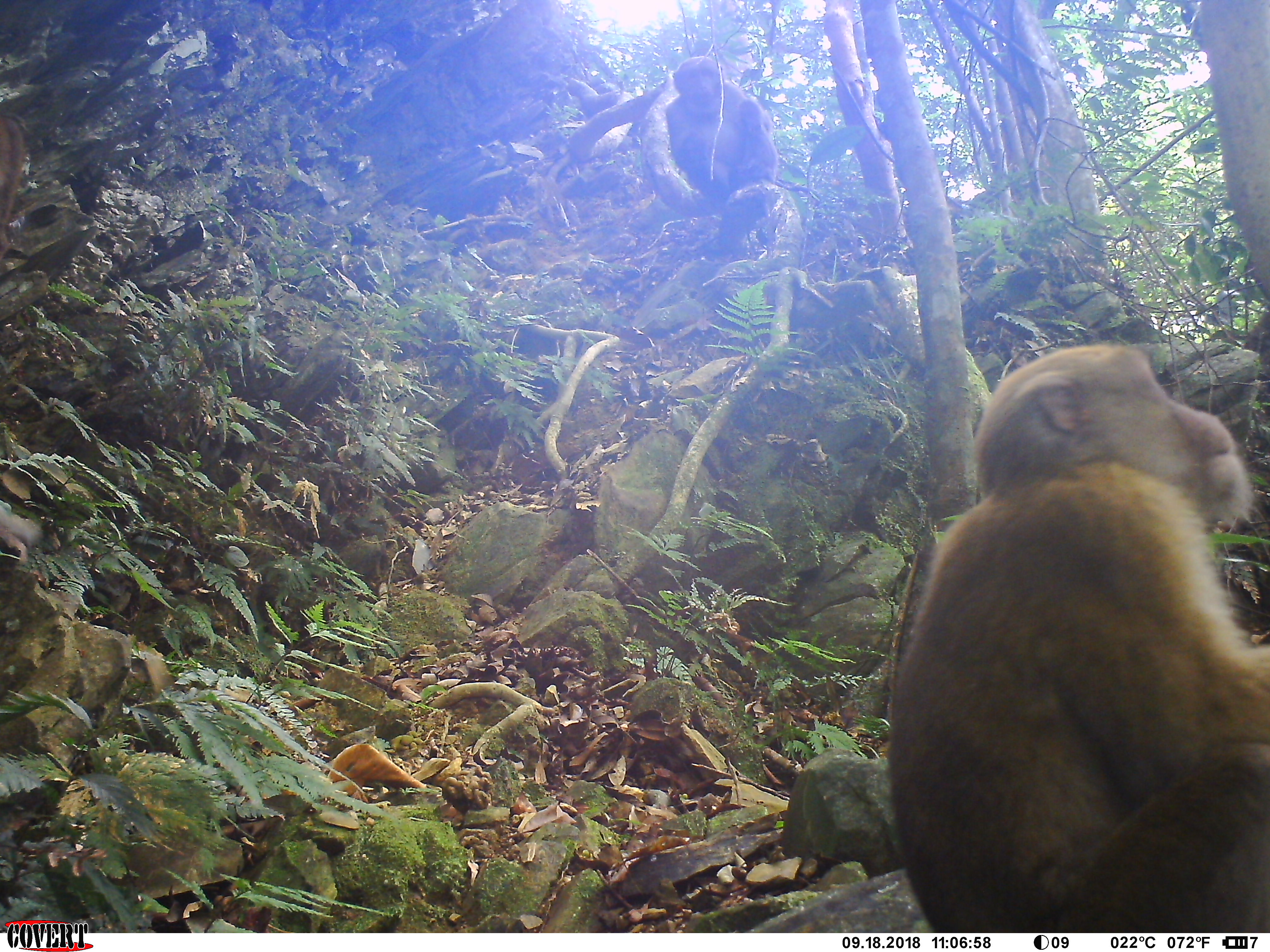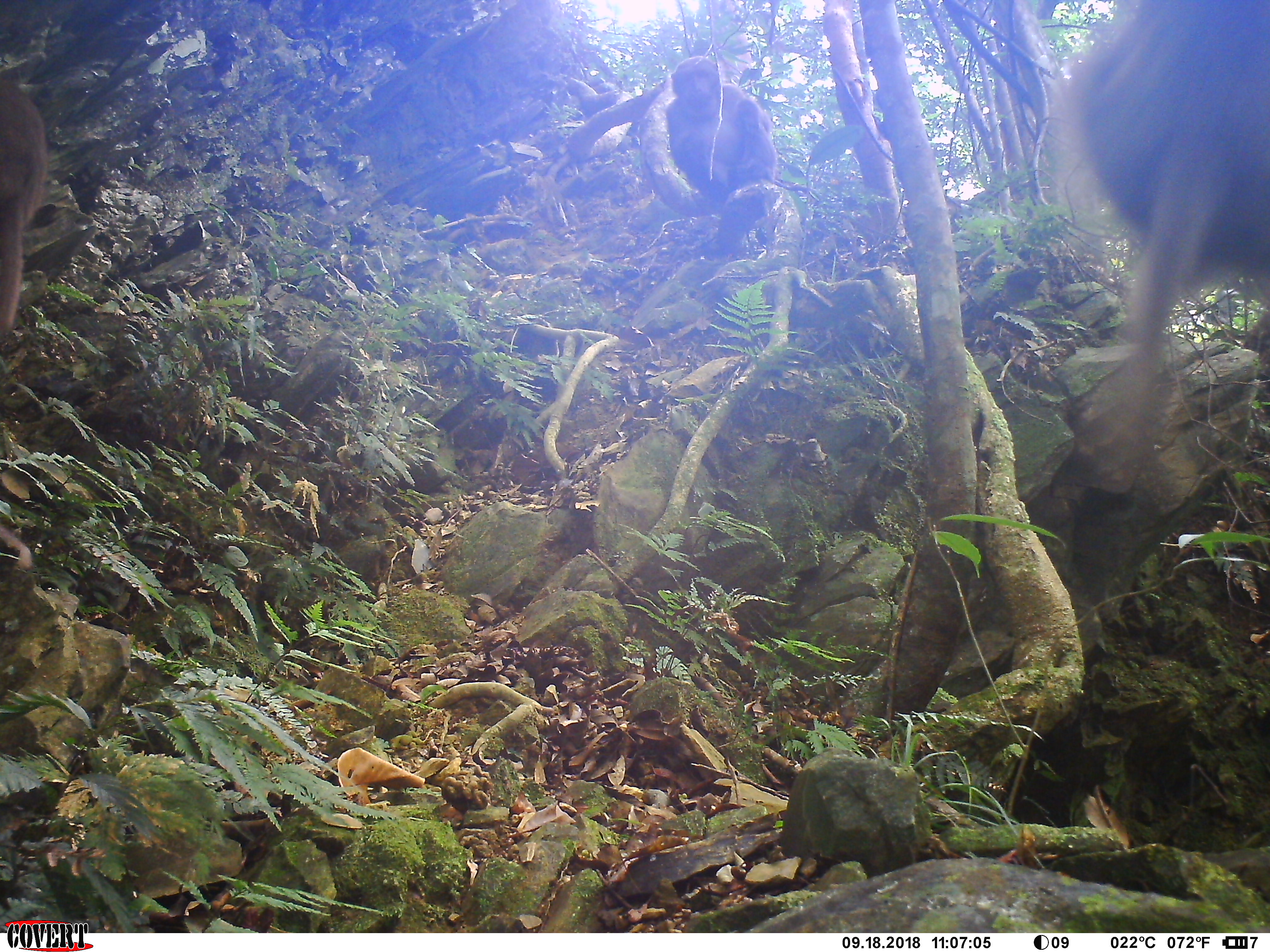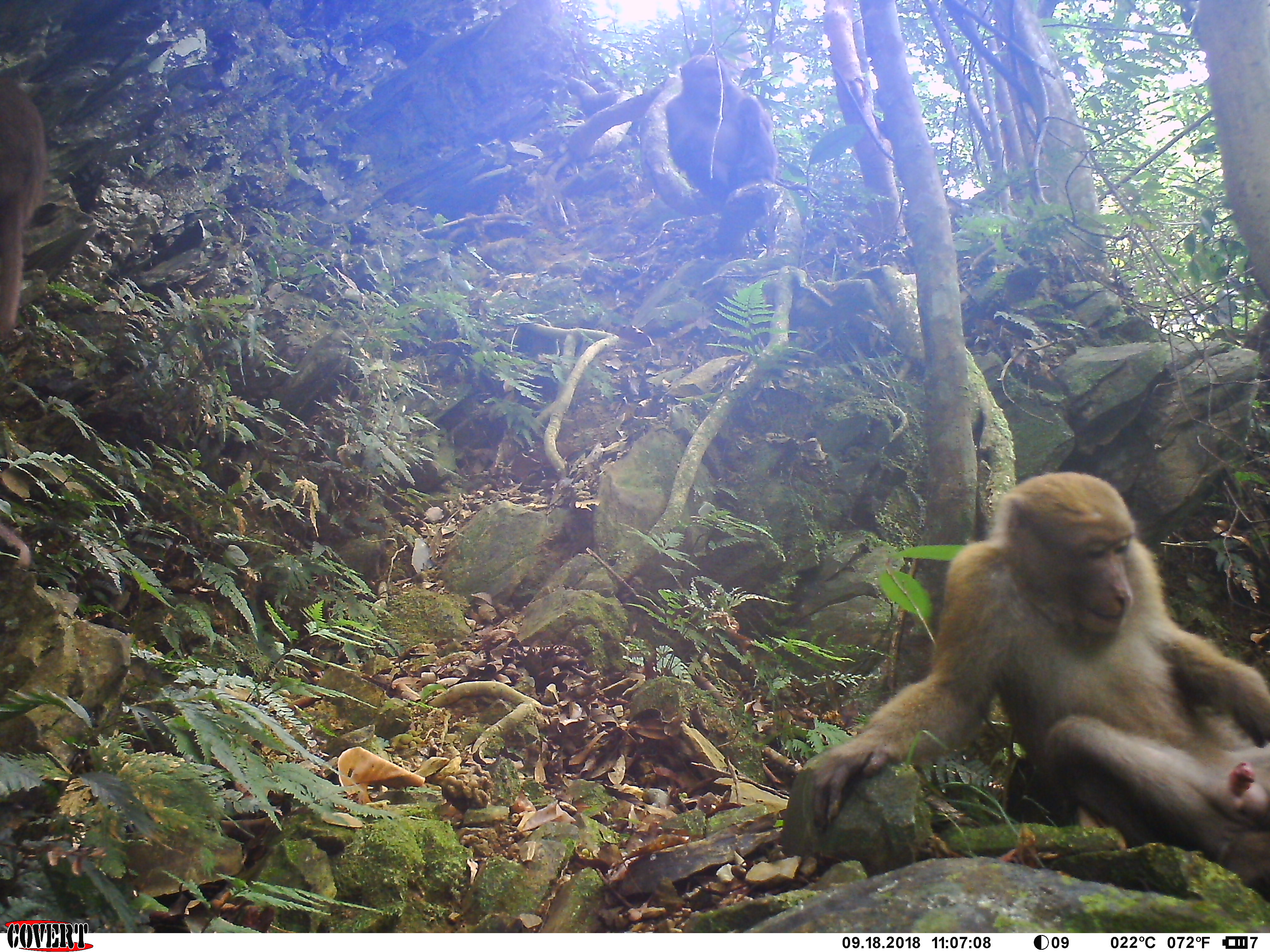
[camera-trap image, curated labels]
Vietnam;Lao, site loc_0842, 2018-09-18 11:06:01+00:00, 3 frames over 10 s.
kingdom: Animalia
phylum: Chordata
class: Mammalia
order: Primates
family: Cercopithecidae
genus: Macaca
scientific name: Macaca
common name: macaques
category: assam or rhesus macaque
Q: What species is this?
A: Assam or rhesus macaque (macaques) (Macaca).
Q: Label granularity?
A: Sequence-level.